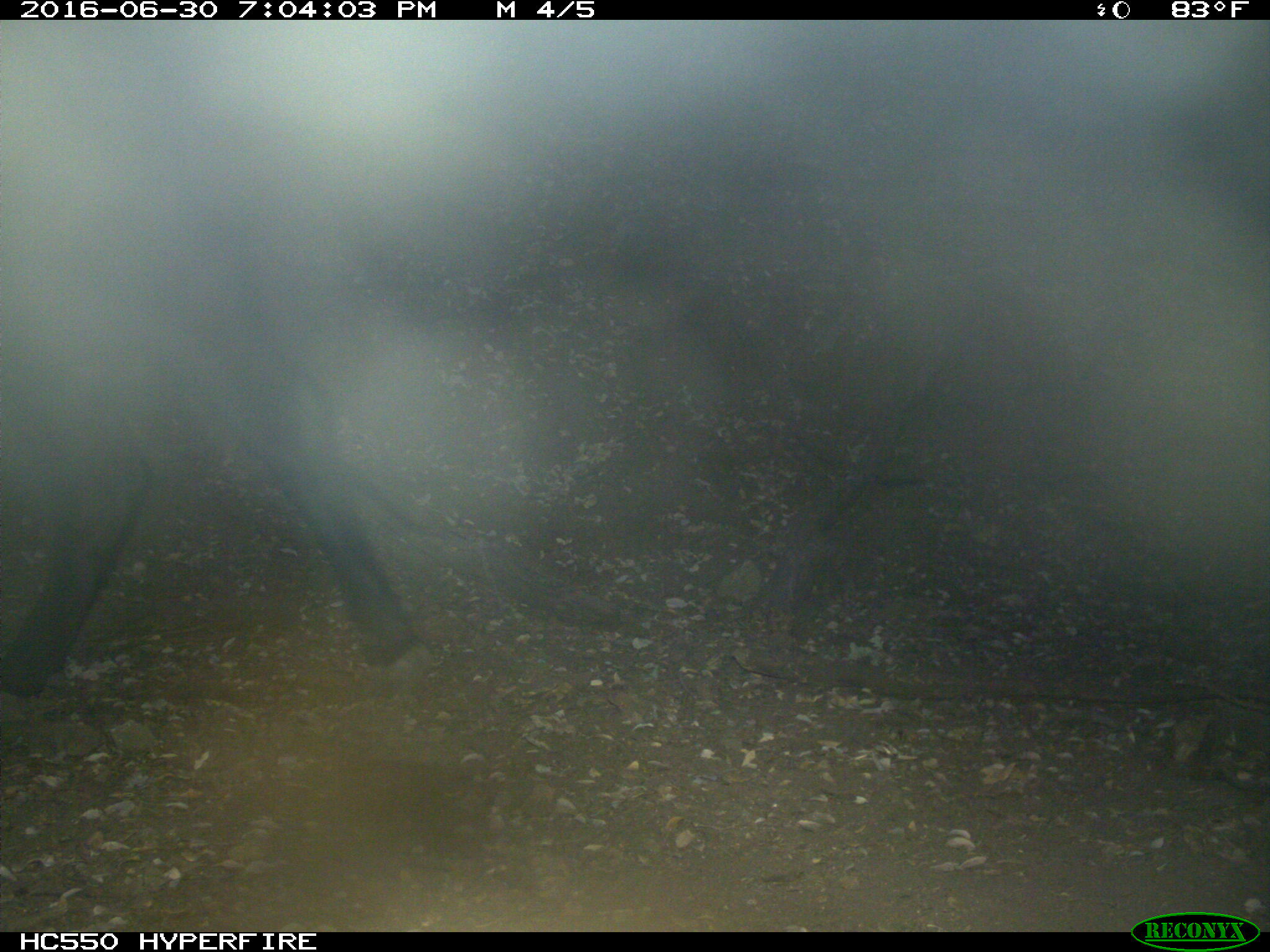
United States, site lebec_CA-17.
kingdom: Animalia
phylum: Chordata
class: Mammalia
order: Artiodactyla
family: Bovidae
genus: Bos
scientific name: Bos taurus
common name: domestic cow